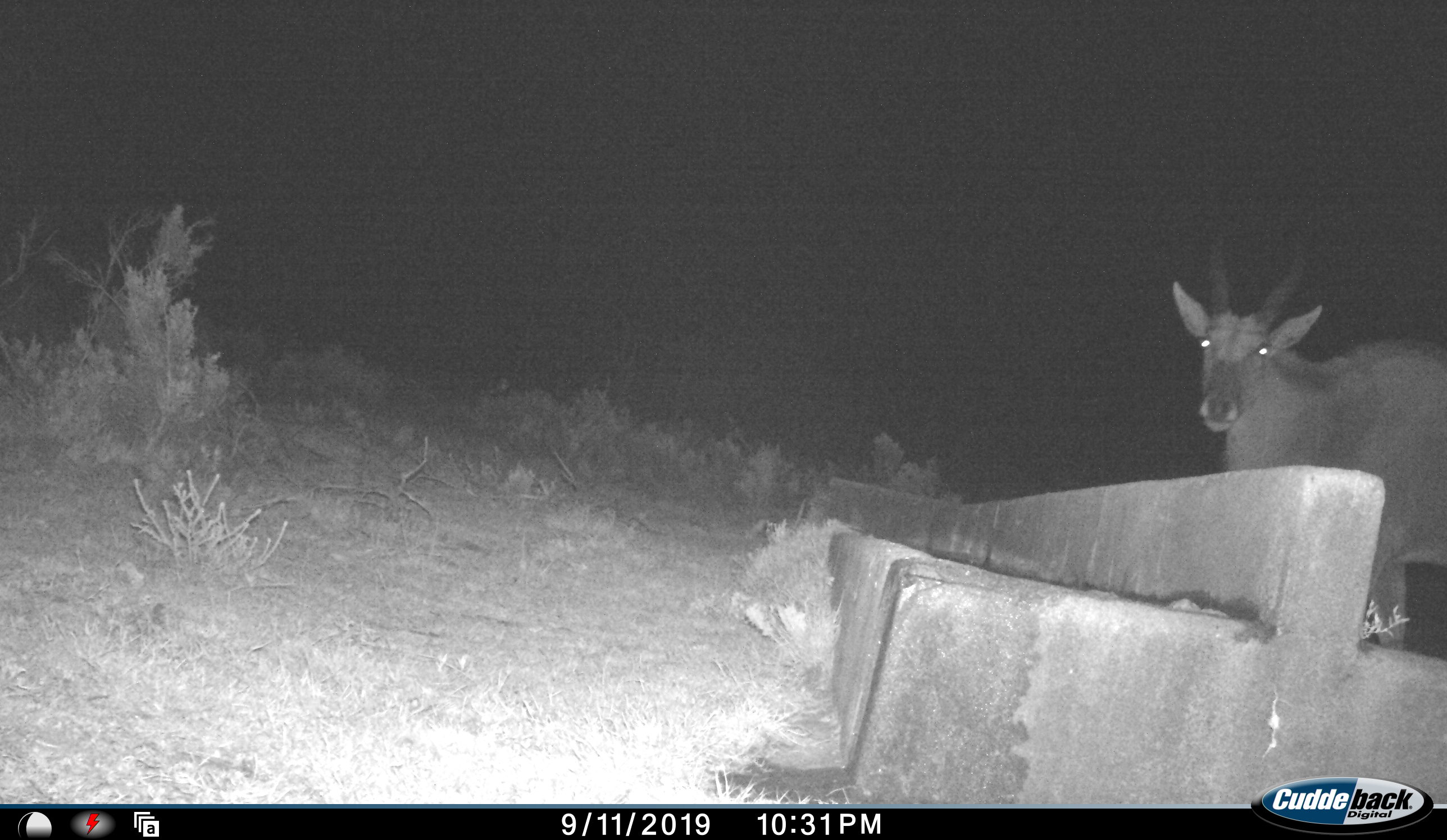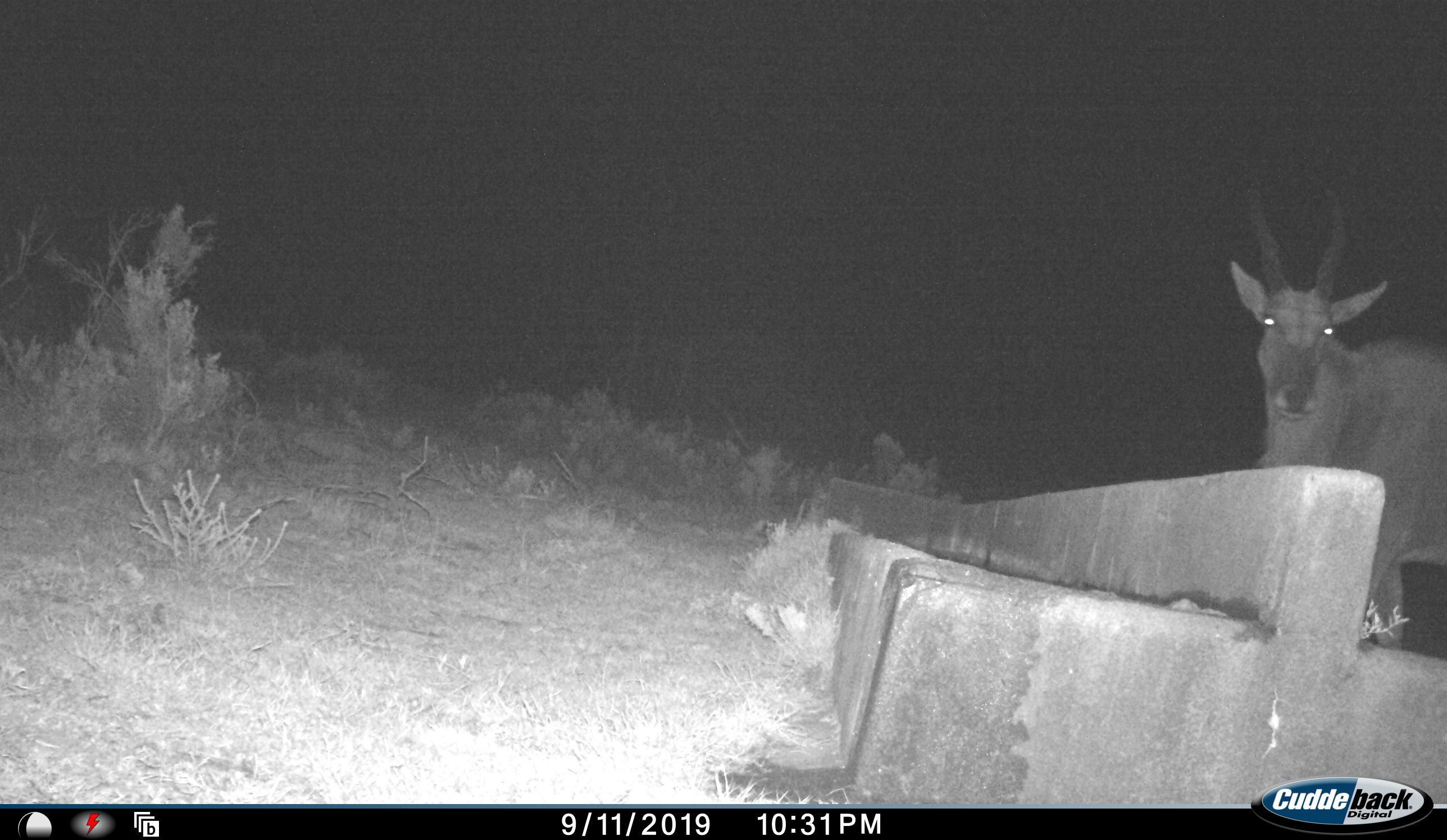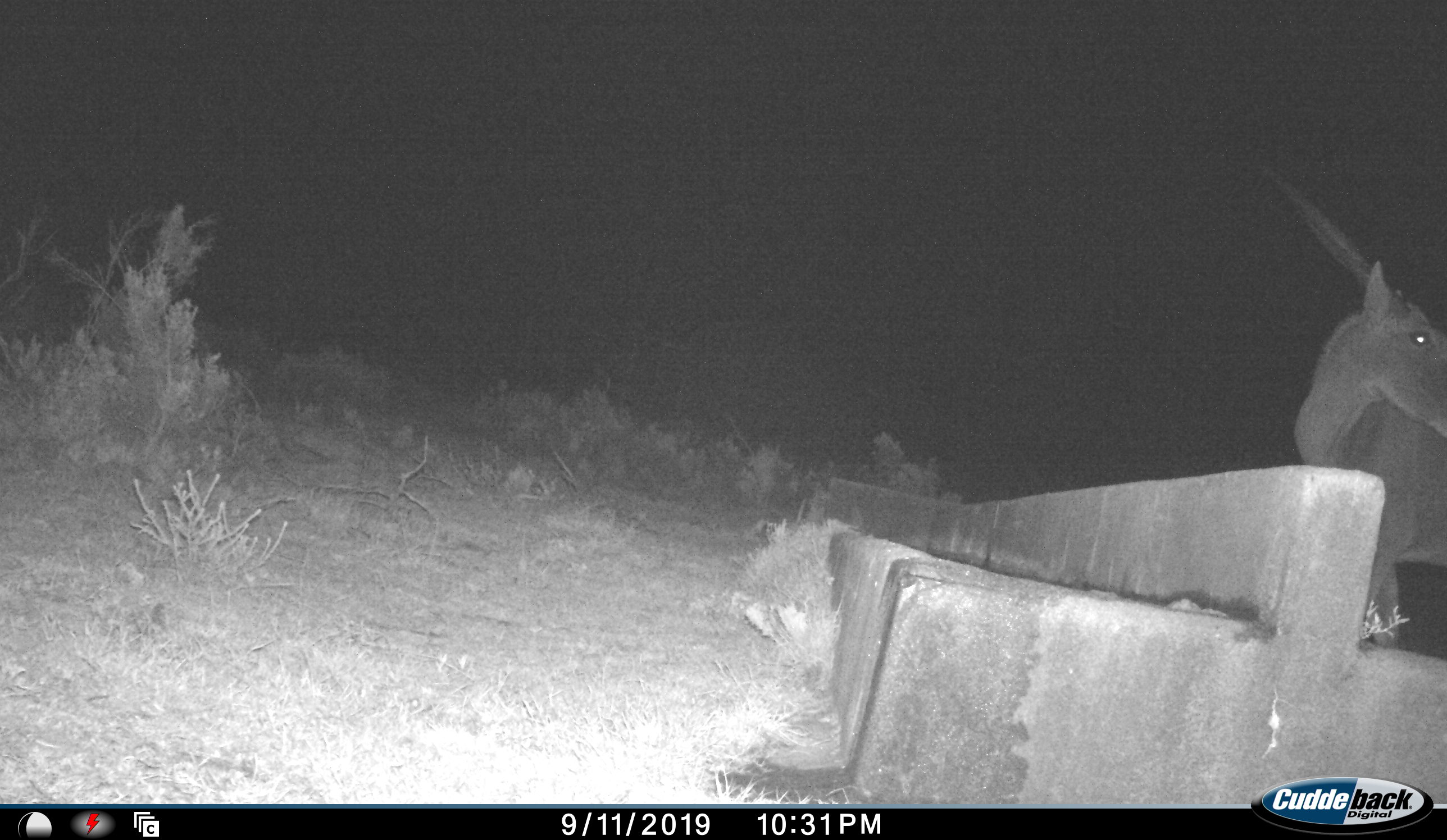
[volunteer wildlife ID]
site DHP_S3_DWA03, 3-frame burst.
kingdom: Animalia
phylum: Chordata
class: Mammalia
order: Artiodactyla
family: Bovidae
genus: Tragelaphus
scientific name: Tragelaphus oryx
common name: eland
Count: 1.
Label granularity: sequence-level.